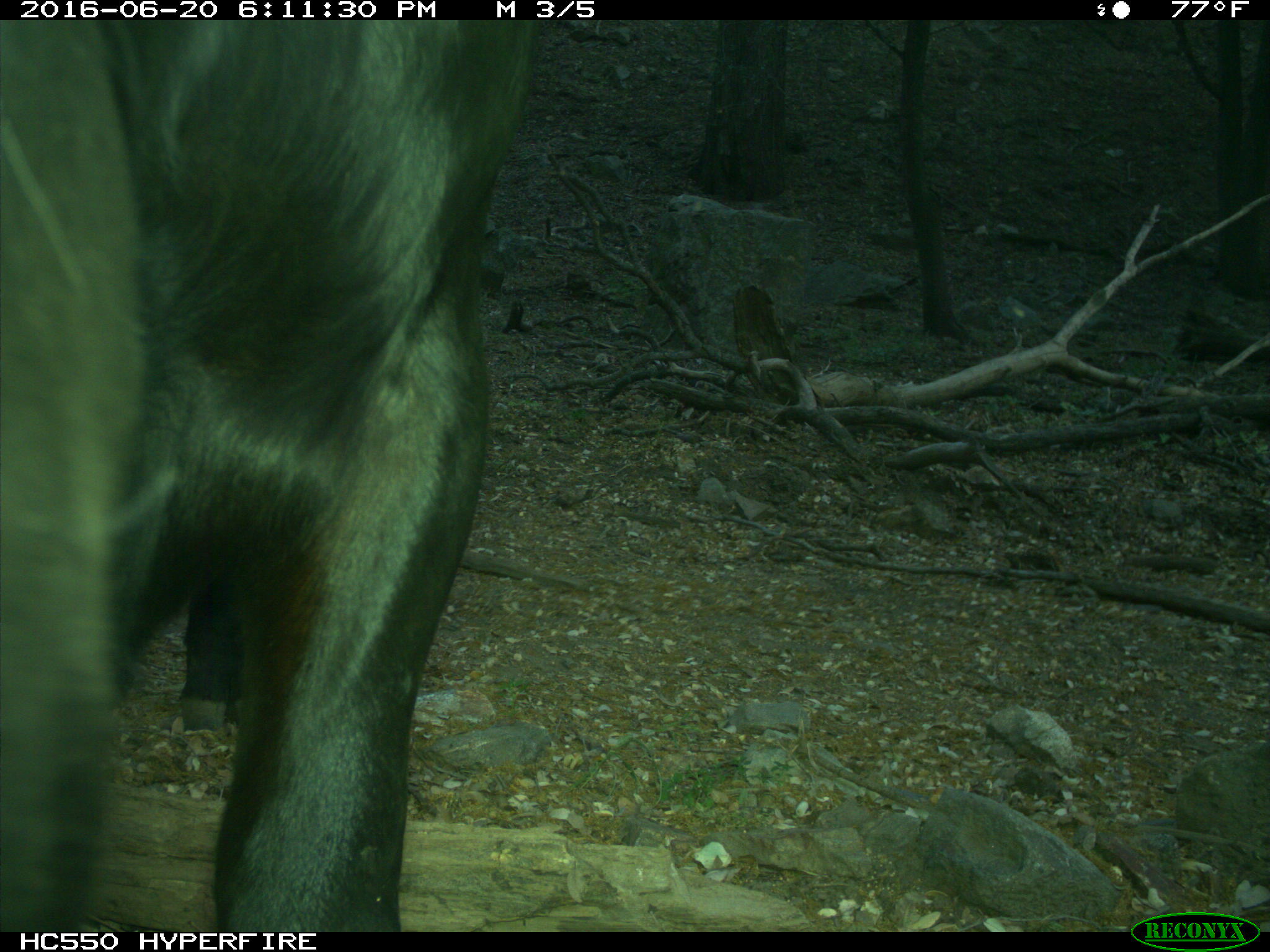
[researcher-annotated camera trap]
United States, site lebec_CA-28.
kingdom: Animalia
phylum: Chordata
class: Mammalia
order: Artiodactyla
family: Bovidae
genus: Bos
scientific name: Bos taurus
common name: domestic cow